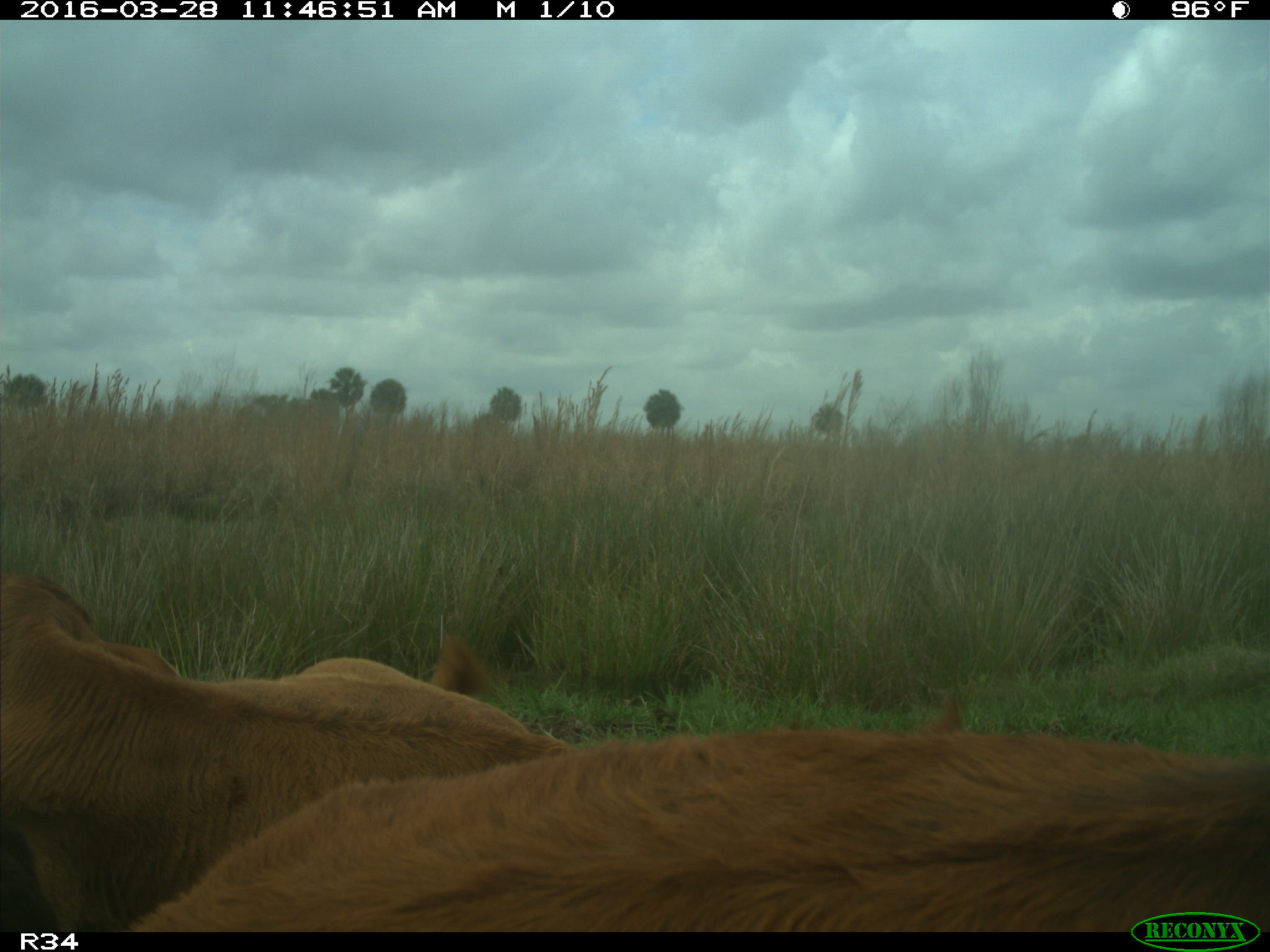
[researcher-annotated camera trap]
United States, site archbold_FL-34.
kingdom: Animalia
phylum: Chordata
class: Mammalia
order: Artiodactyla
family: Bovidae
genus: Bos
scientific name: Bos taurus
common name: domestic cow